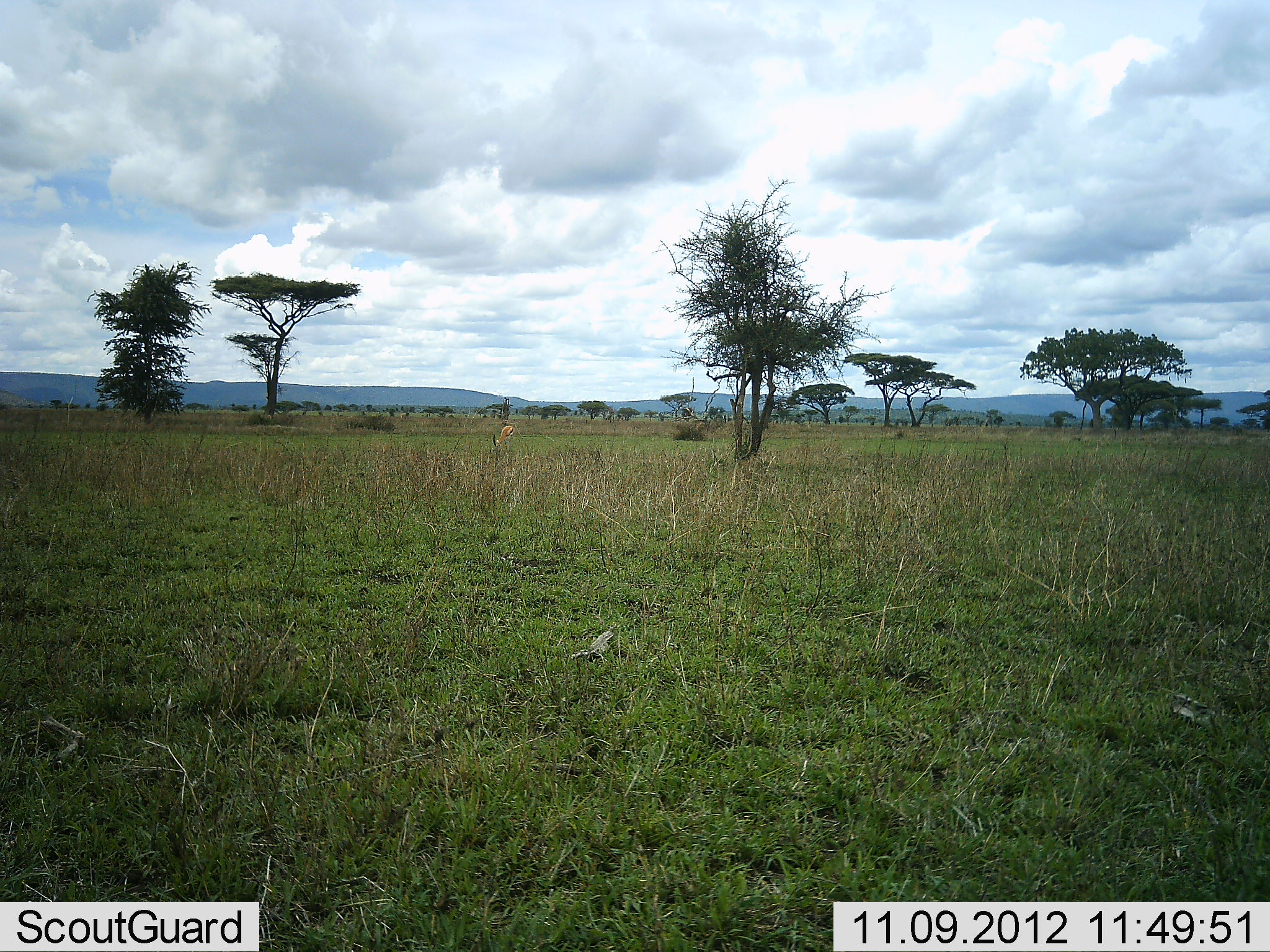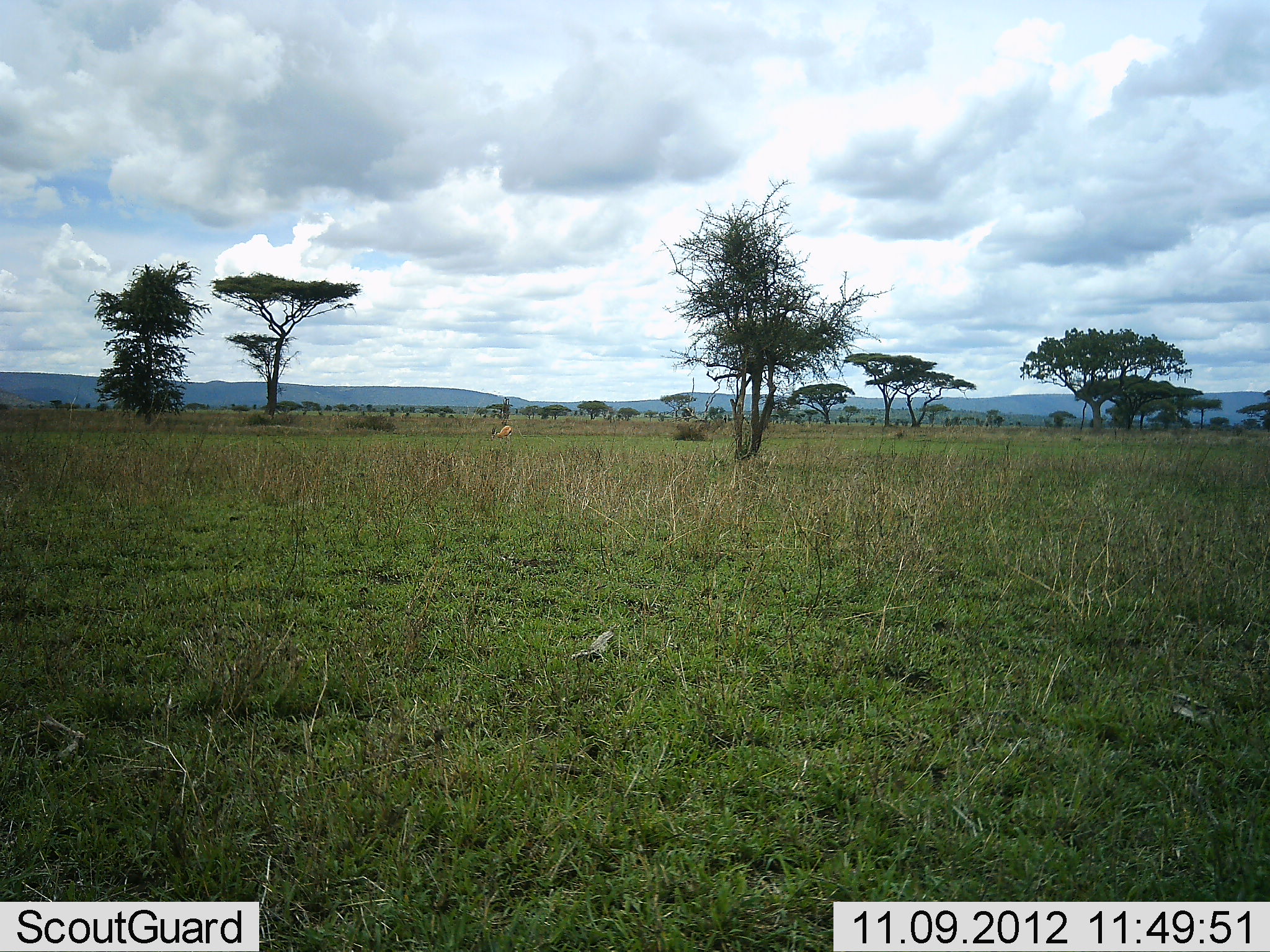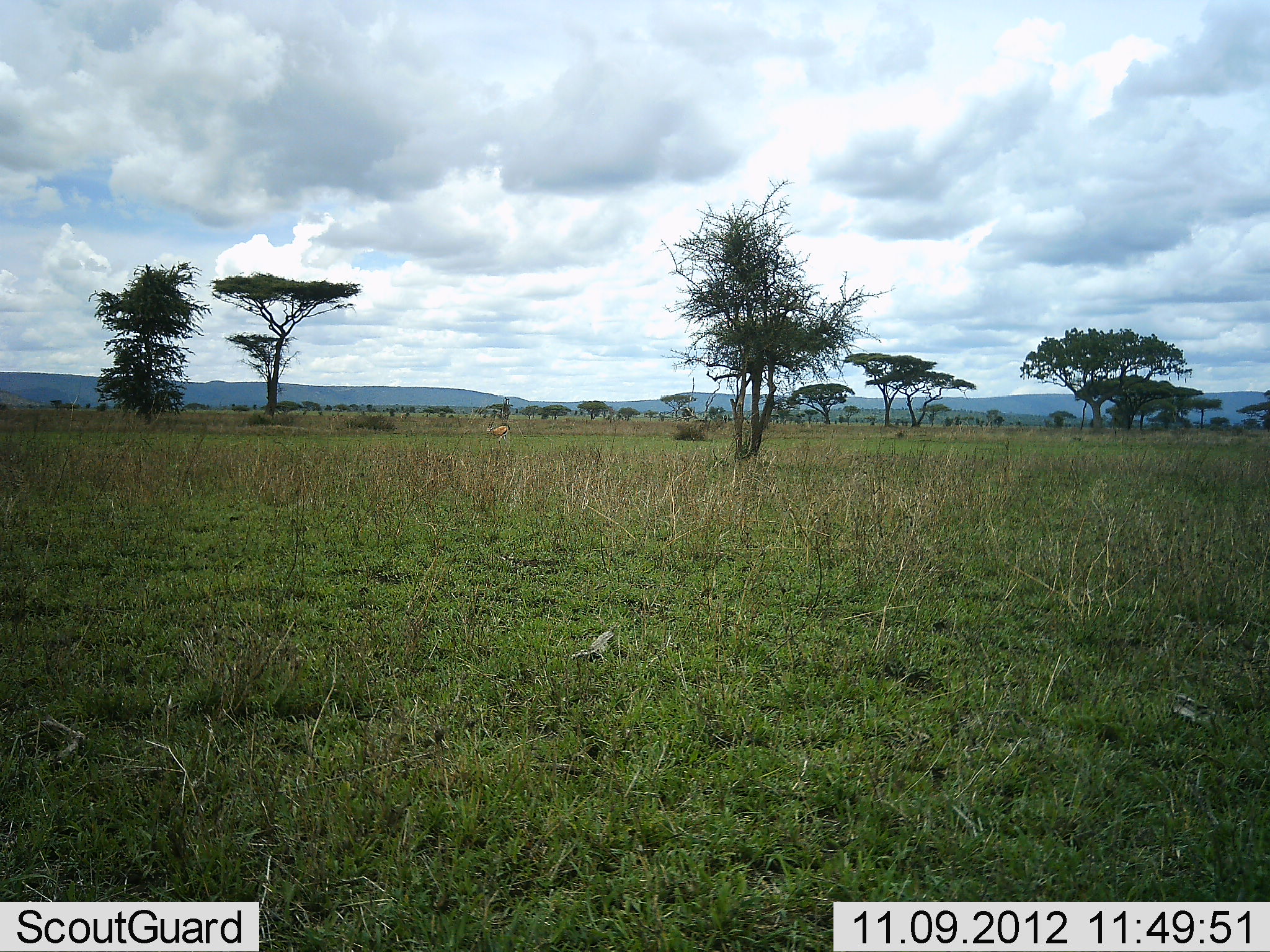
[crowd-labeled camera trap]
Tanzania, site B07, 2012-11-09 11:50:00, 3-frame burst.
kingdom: Animalia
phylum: Chordata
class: Mammalia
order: Artiodactyla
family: Bovidae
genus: Nanger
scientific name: Nanger granti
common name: grant's gazelle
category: gazellegrants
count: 1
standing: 33%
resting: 0%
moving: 0%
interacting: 0%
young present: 0%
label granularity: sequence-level